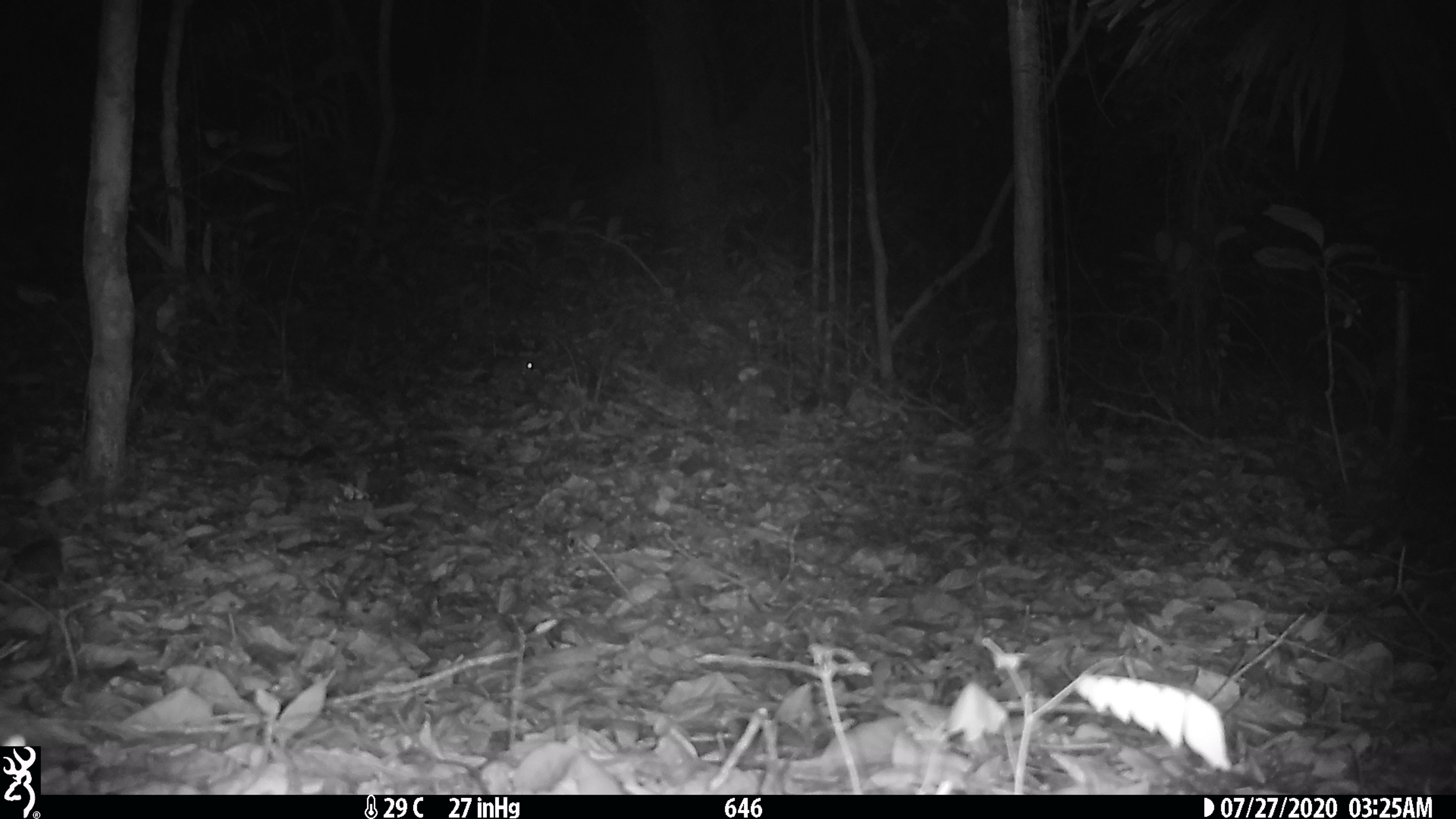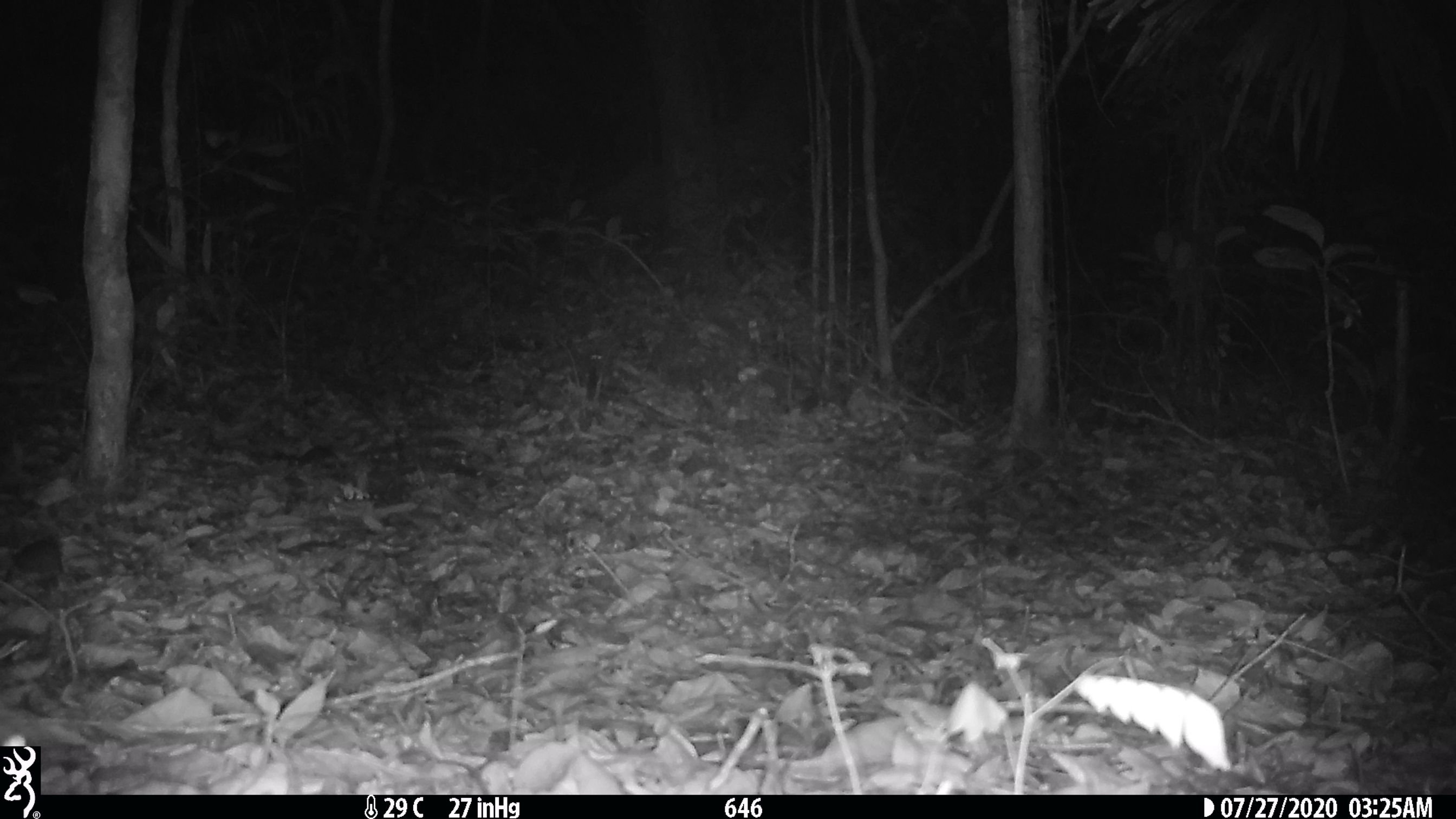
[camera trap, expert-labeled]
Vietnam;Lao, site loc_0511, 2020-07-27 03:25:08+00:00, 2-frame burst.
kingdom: Animalia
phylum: Chordata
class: Mammalia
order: Rodentia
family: Muridae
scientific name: Muridae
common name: old-world mice and rats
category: unidentified murid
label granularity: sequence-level